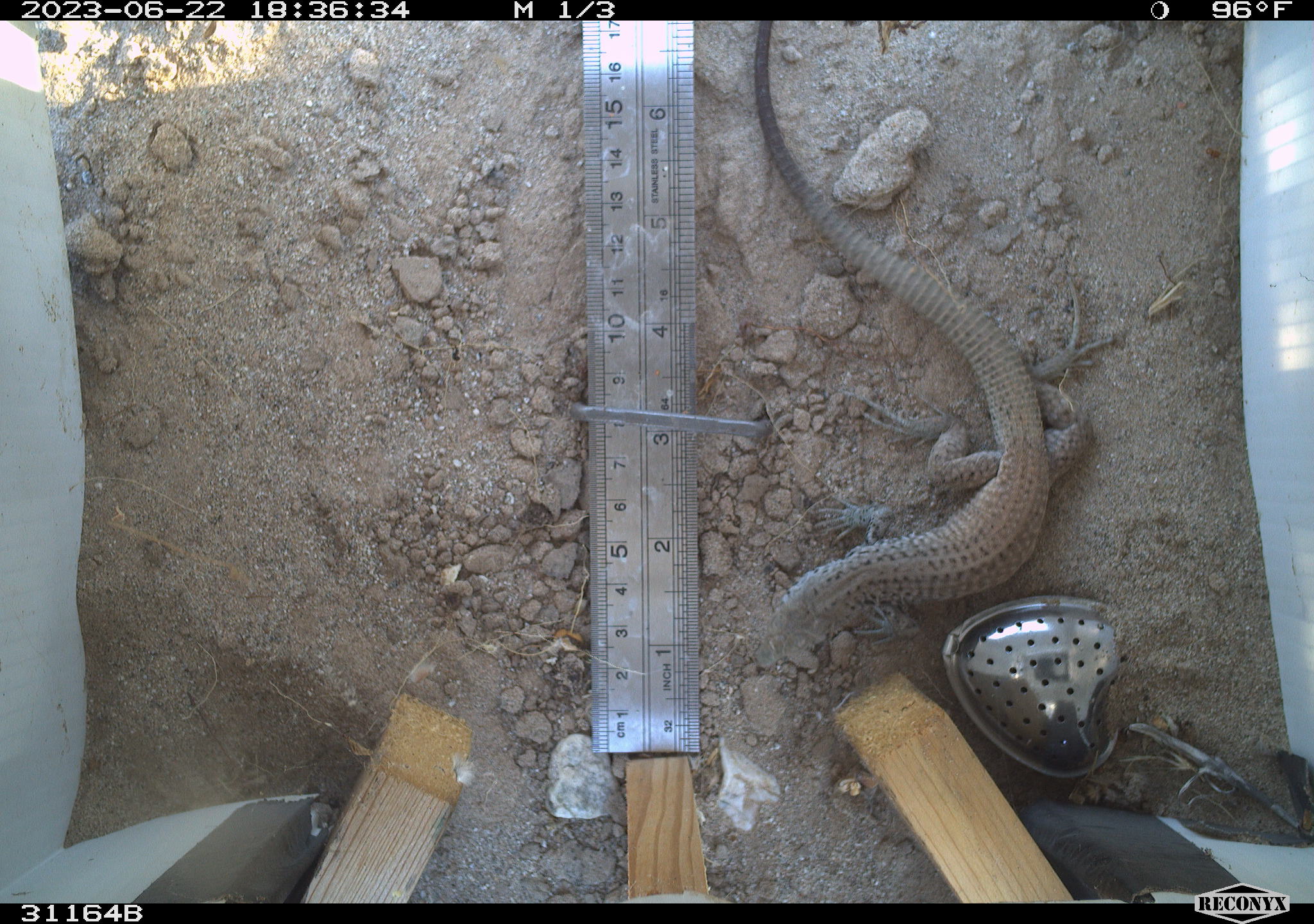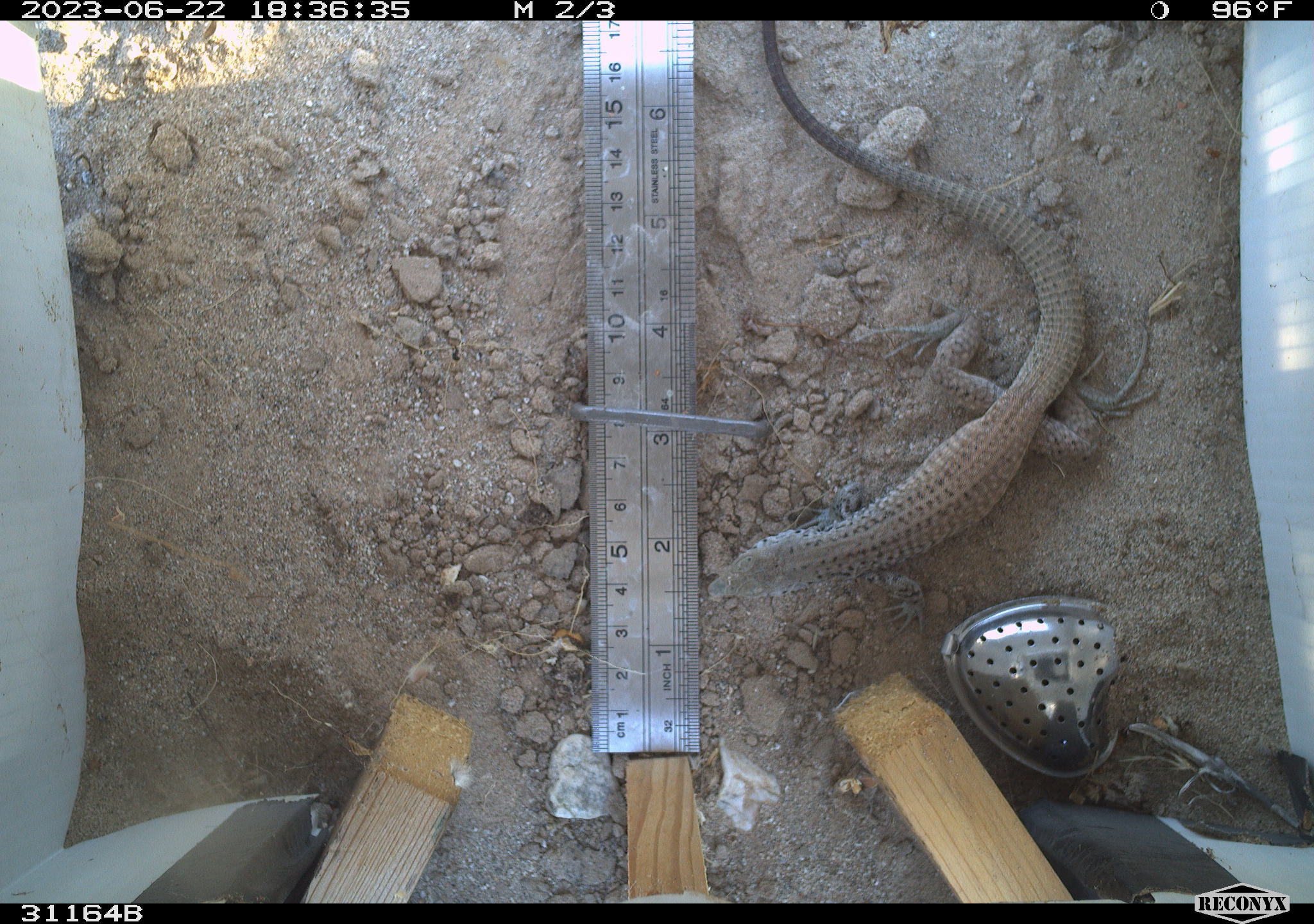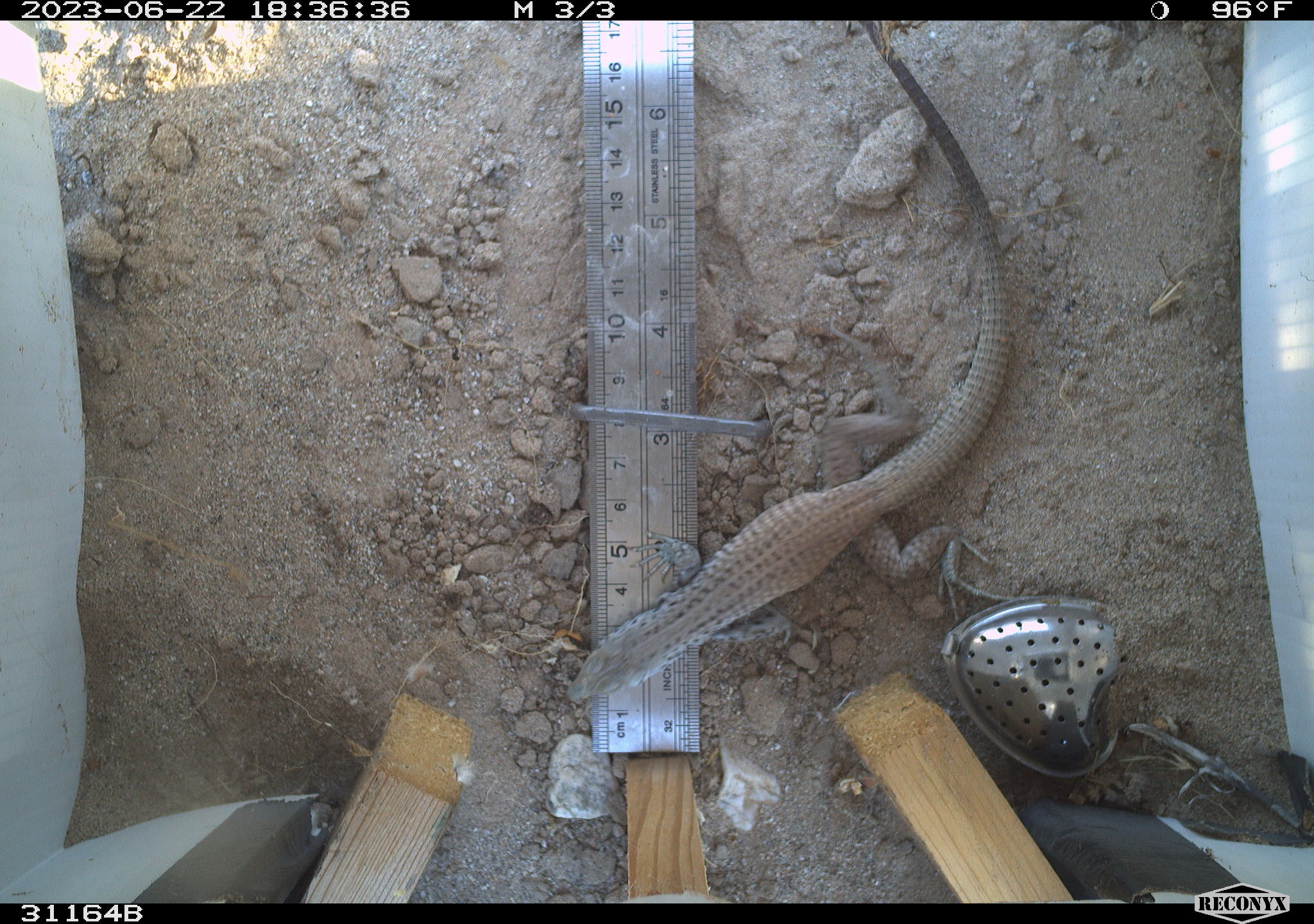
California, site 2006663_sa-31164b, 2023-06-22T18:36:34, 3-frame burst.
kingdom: Animalia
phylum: Chordata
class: Reptilia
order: Squamata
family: Teiidae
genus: Aspidoscelis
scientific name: Aspidoscelis tigris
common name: western whiptail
Western whiptail (Aspidoscelis tigris).